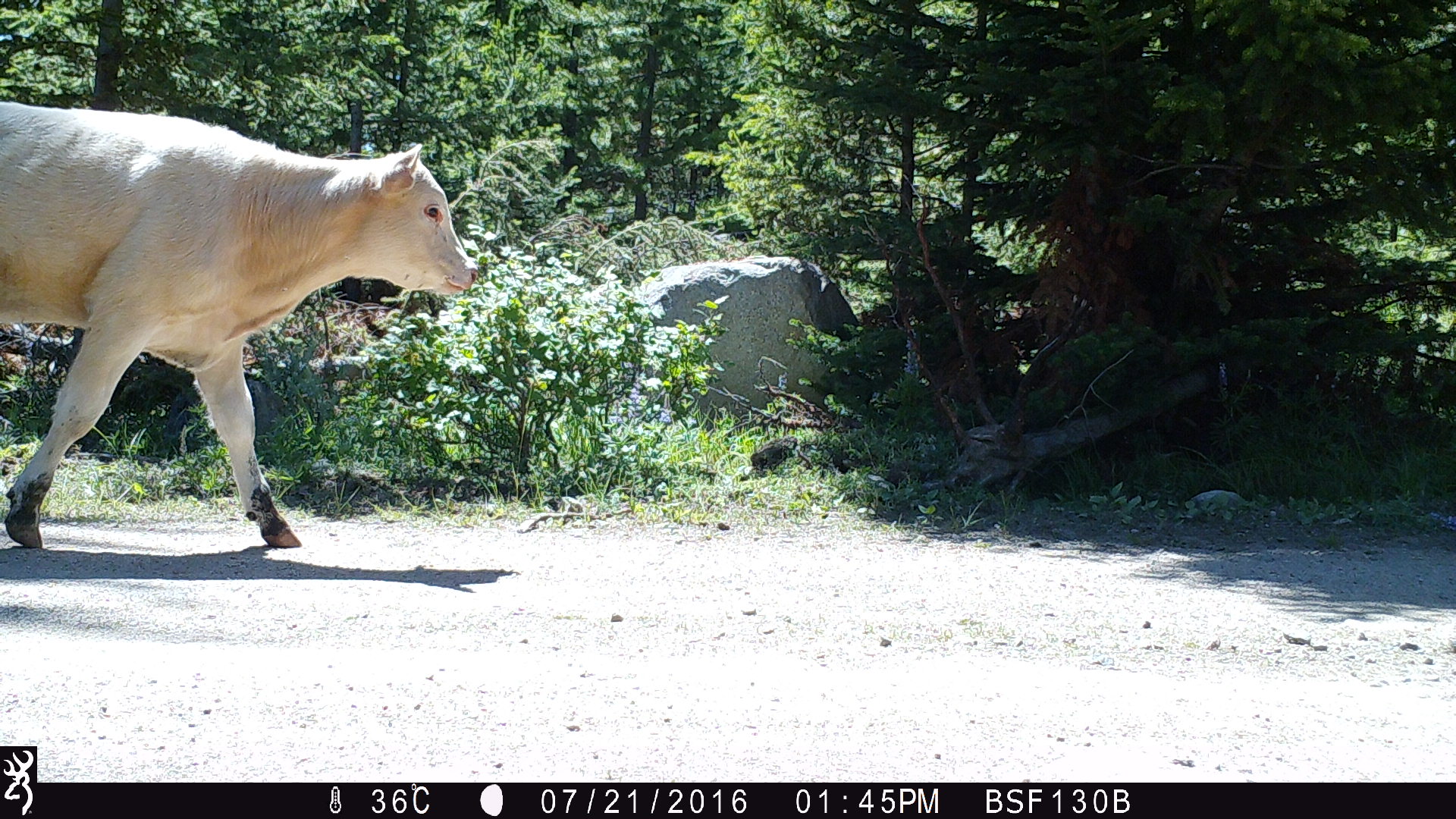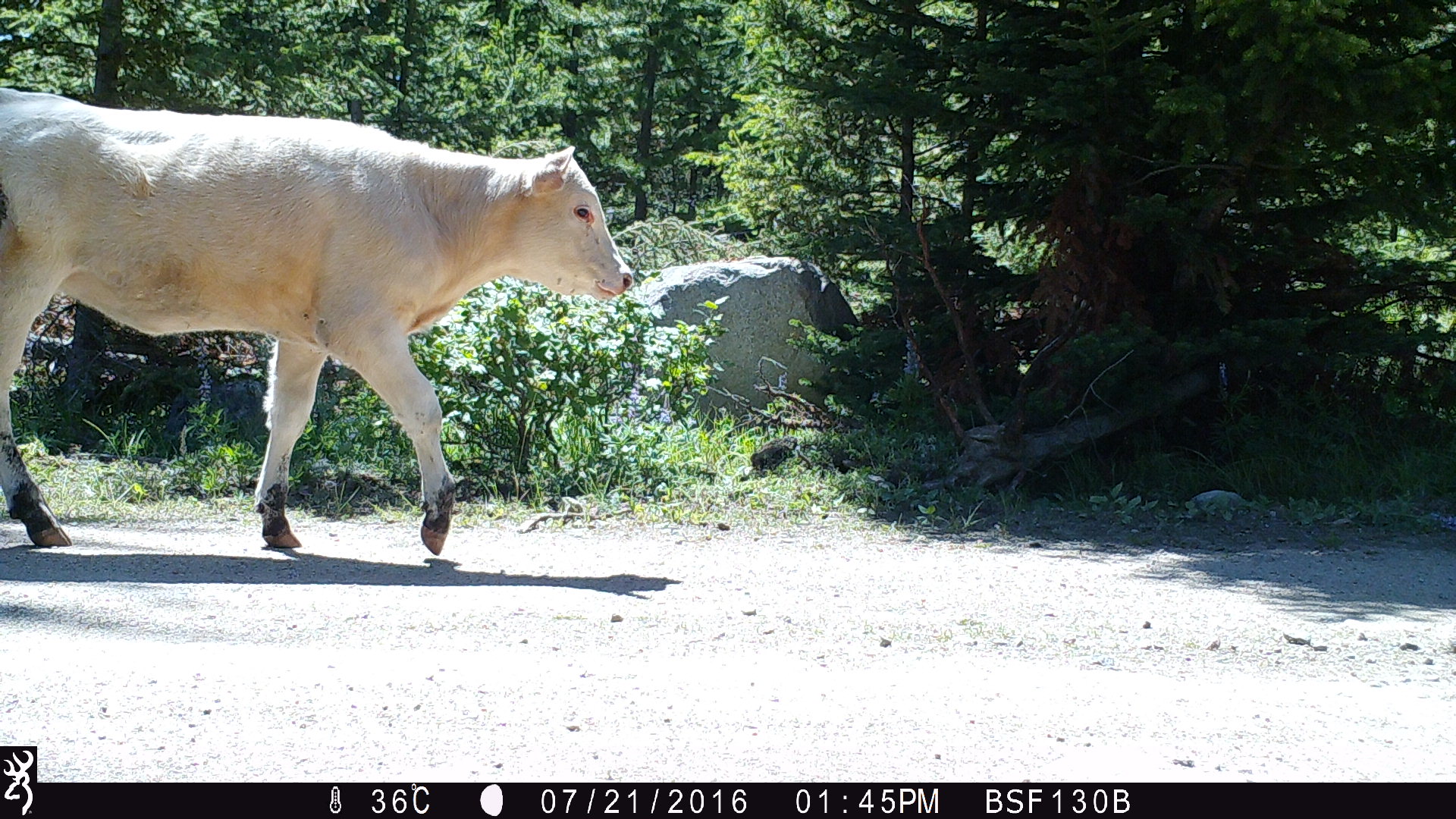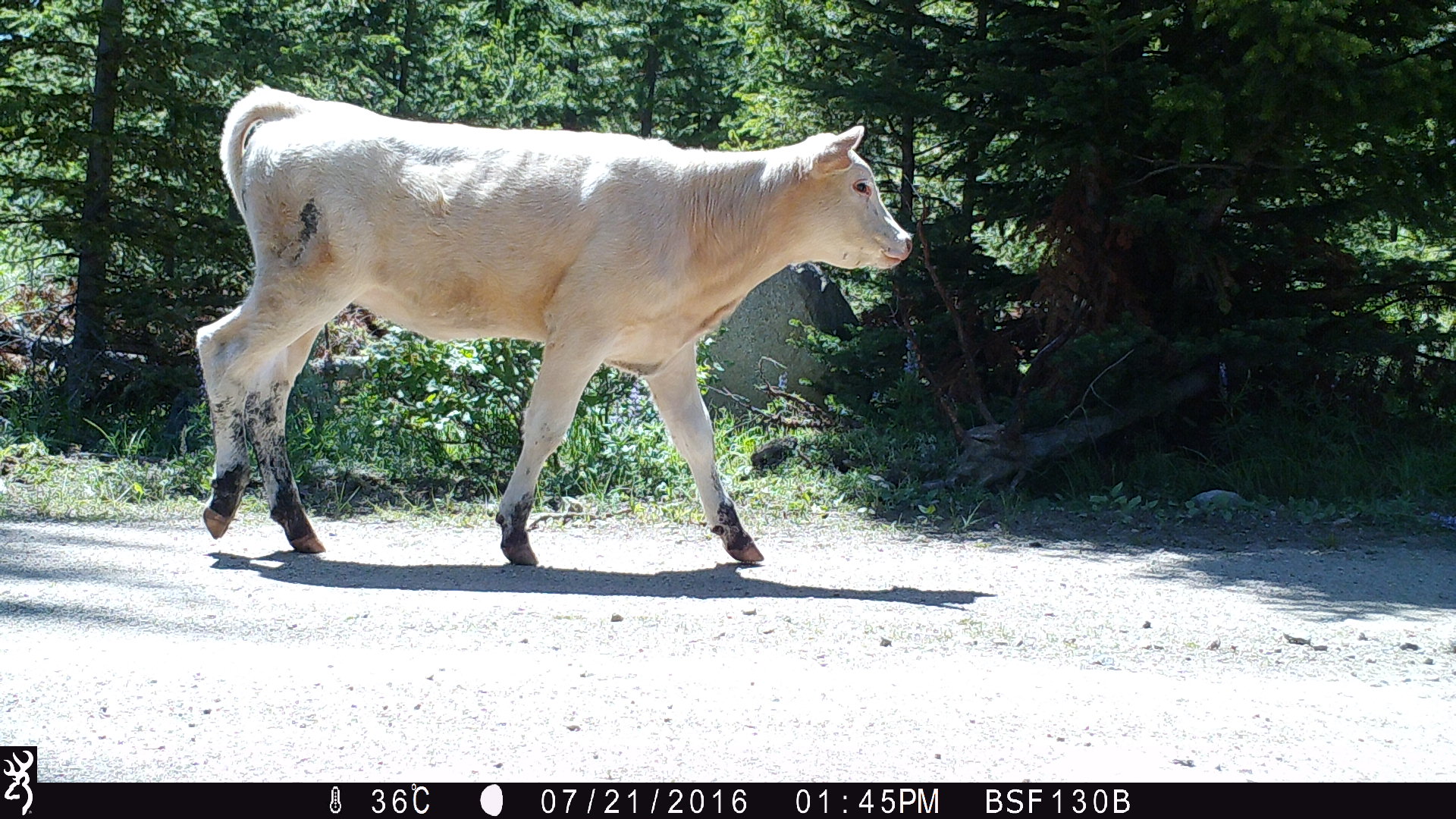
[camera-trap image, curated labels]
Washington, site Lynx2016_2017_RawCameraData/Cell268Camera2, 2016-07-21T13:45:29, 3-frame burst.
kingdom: Animalia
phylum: Chordata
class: Mammalia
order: Artiodactyla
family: Bovidae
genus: Bos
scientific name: Bos taurus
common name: domestic cattle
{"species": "domestic cattle (Bos taurus)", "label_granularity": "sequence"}